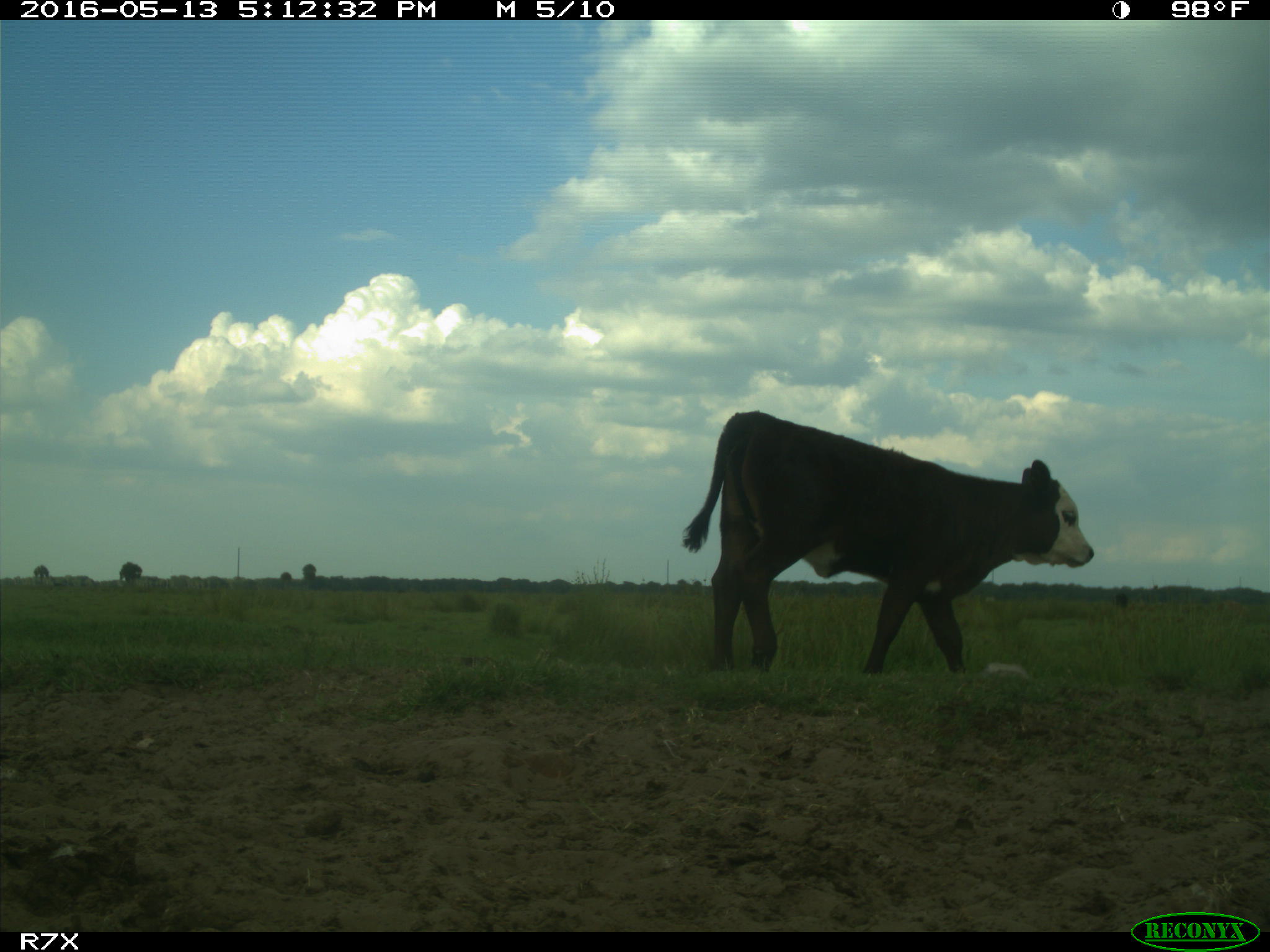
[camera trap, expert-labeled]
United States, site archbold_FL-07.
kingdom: Animalia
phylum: Chordata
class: Mammalia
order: Artiodactyla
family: Bovidae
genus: Bos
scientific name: Bos taurus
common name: domestic cow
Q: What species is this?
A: Bos taurus (domestic cow).